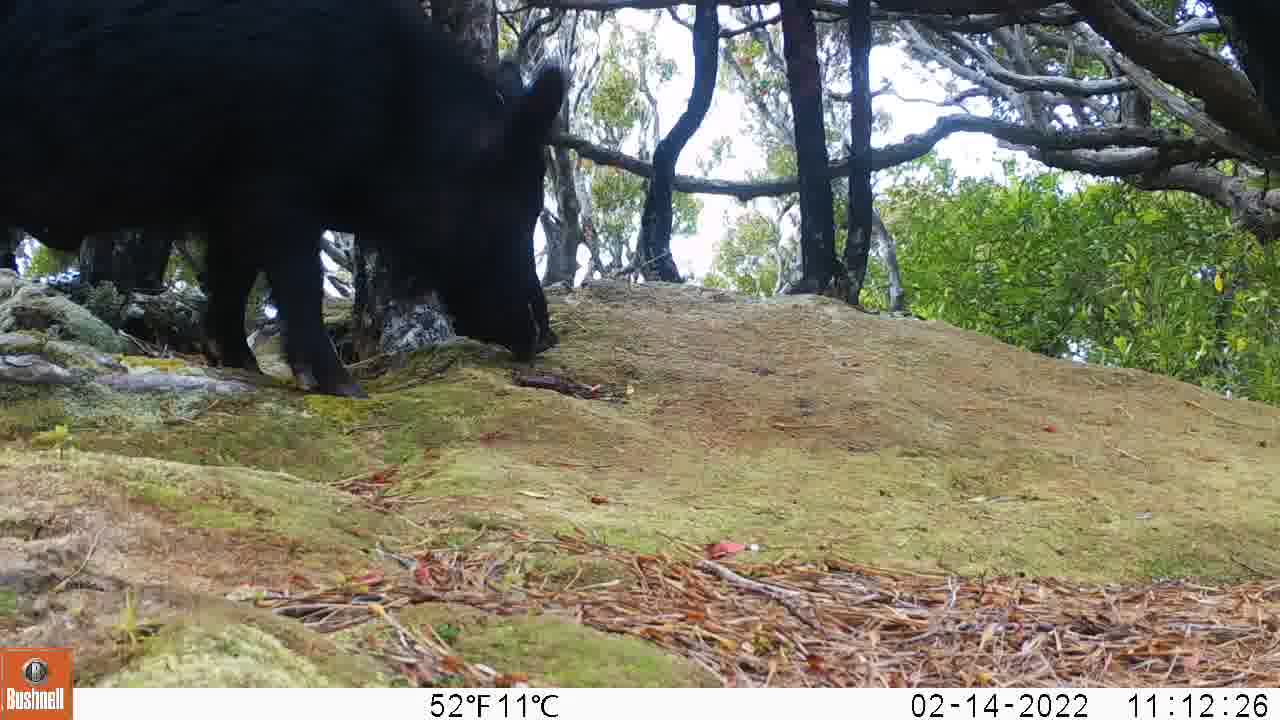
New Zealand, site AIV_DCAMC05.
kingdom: Animalia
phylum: Chordata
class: Mammalia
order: Artiodactyla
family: Suidae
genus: Sus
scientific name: Sus scrofa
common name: pig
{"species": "pig (Sus scrofa)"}